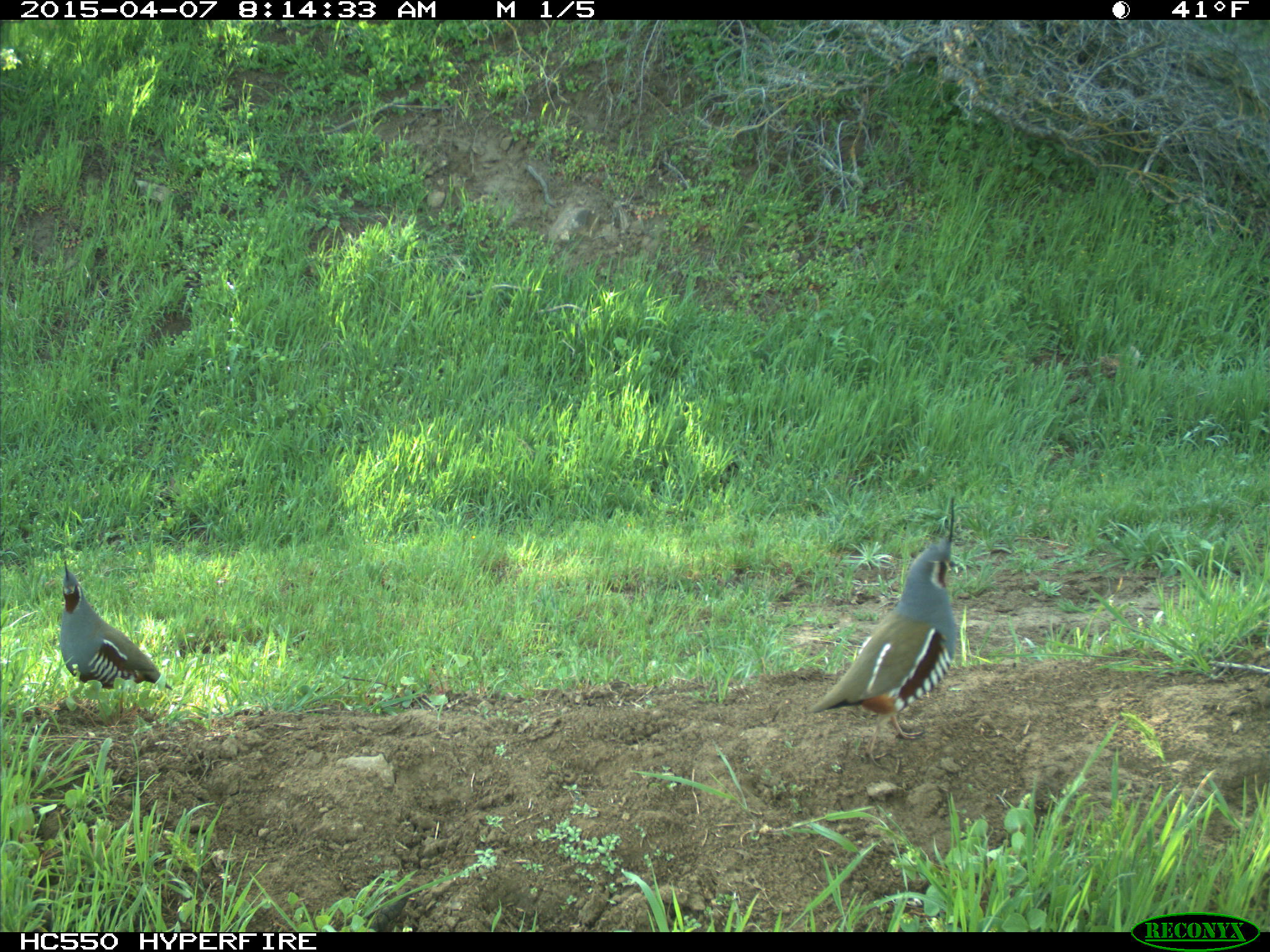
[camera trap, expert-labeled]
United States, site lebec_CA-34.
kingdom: Animalia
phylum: Chordata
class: Aves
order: Galliformes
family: Odontophoridae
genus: Callipepla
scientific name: Callipepla californica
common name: california quail